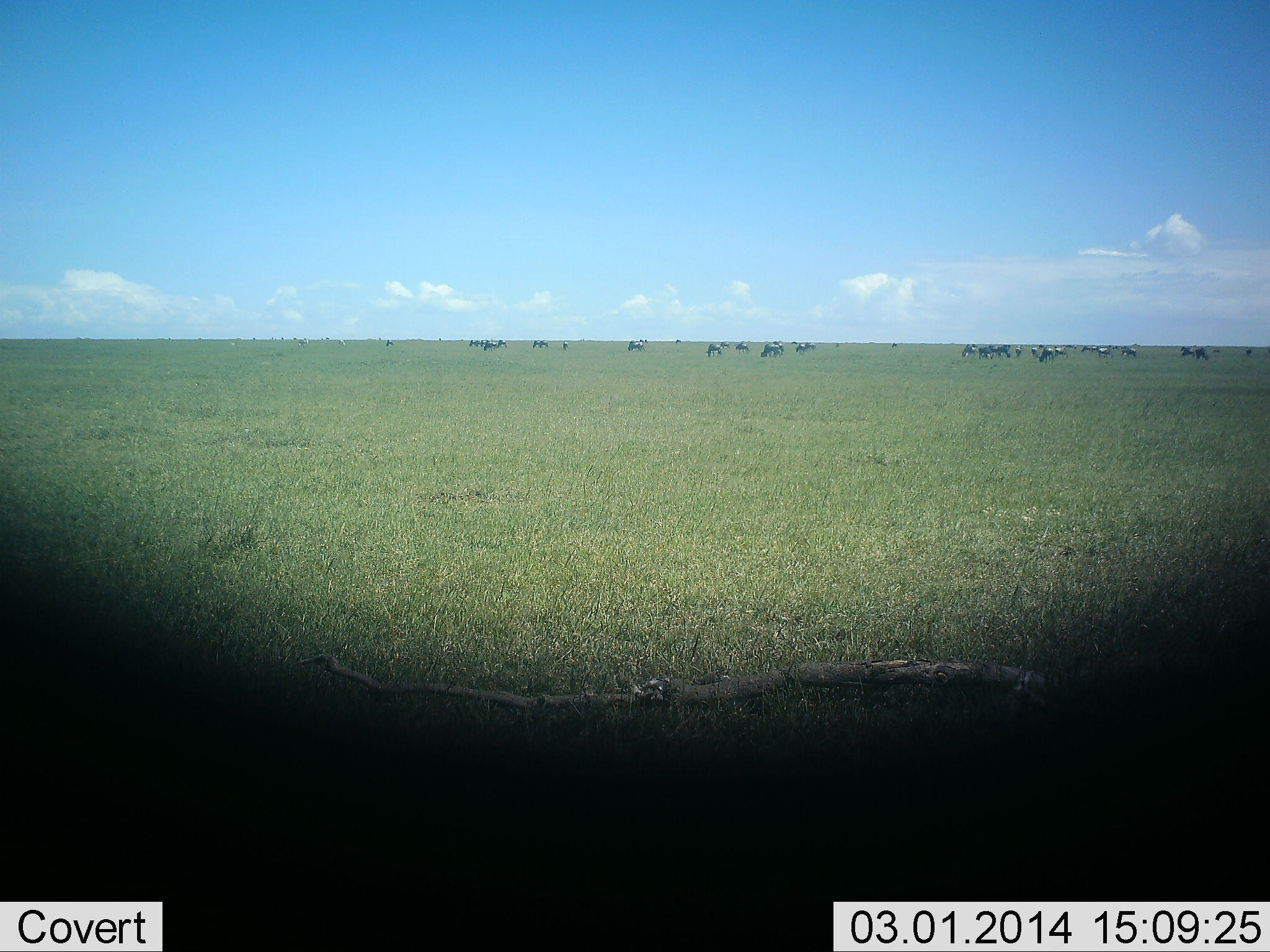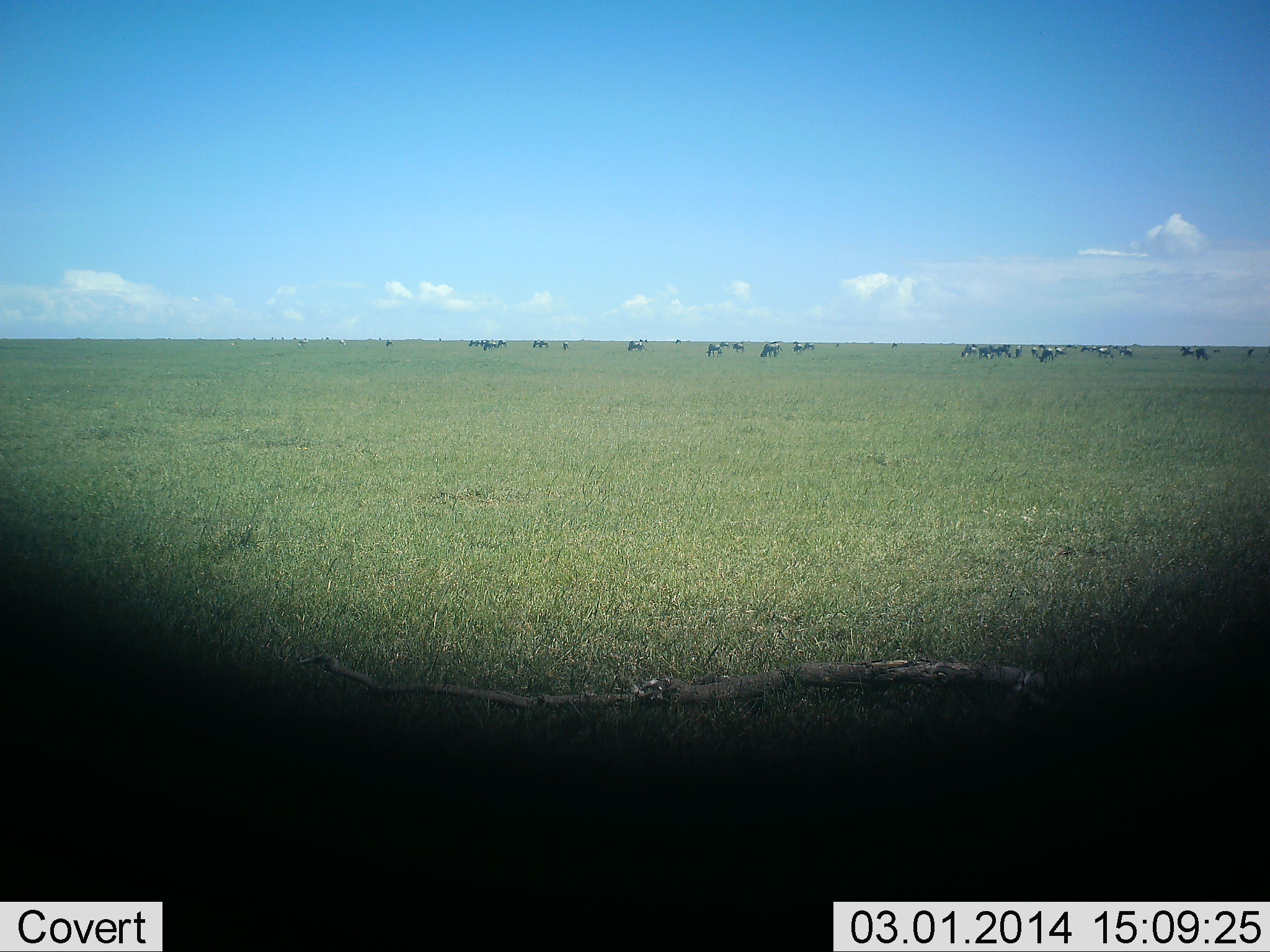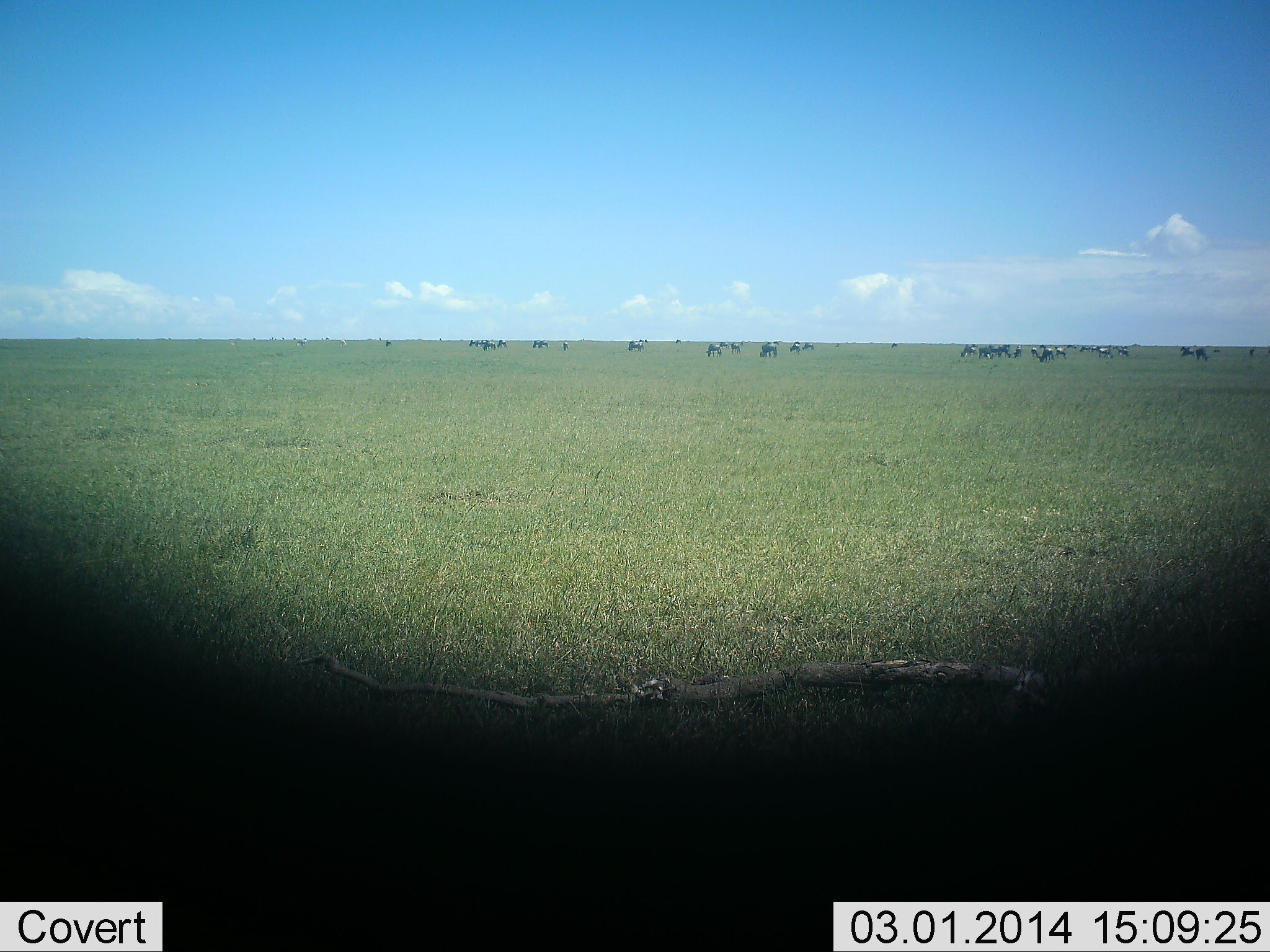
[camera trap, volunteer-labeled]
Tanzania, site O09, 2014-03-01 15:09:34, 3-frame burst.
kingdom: Animalia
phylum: Chordata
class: Mammalia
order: Artiodactyla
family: Bovidae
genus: Connochaetes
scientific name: Connochaetes taurinus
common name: blue wildebeest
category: wildebeest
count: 11-50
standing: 18%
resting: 0%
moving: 45%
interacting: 9%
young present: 0%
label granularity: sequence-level